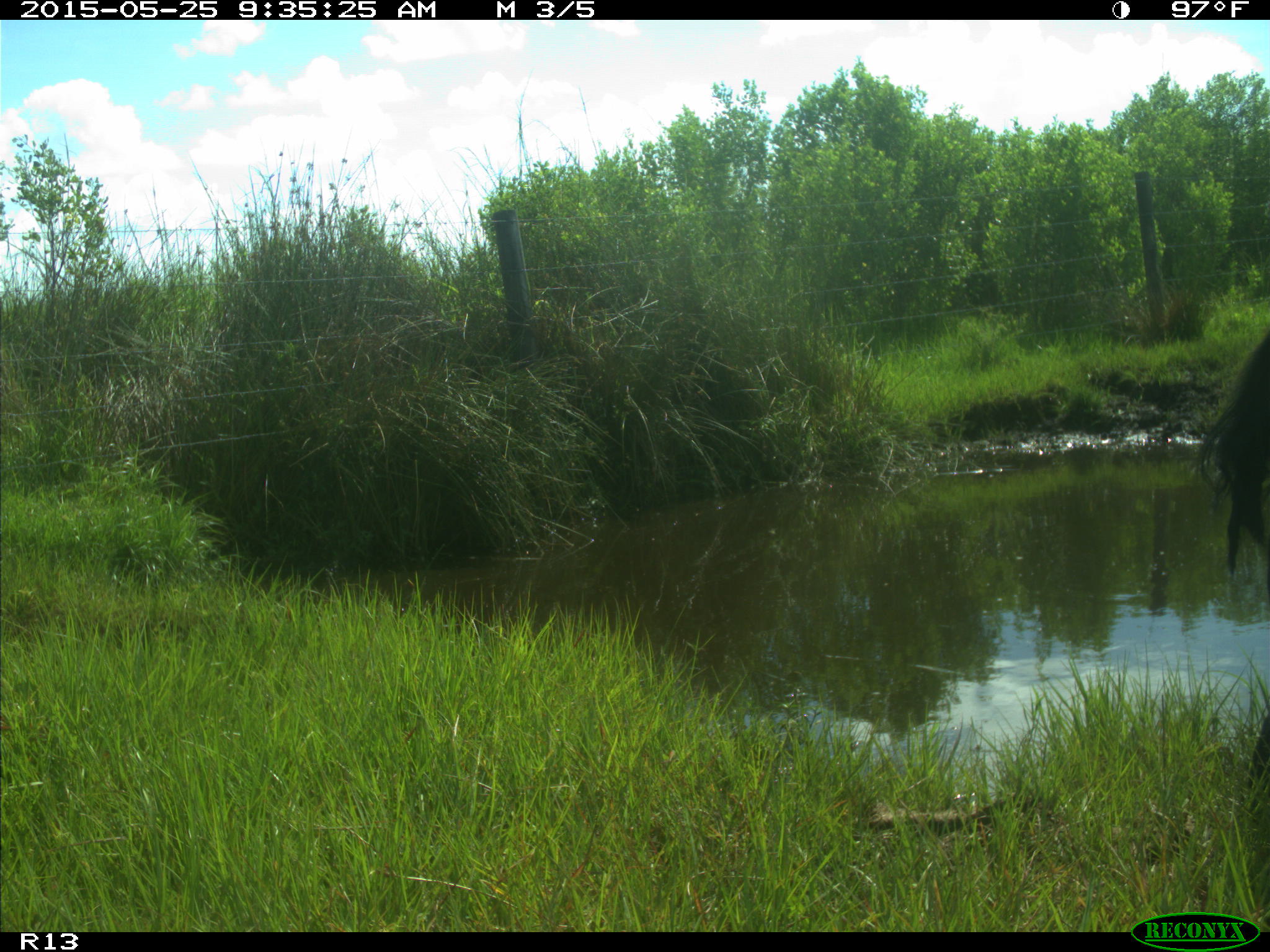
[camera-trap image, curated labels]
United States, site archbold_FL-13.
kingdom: Animalia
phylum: Chordata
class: Mammalia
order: Artiodactyla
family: Bovidae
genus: Bos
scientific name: Bos taurus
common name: domestic cow